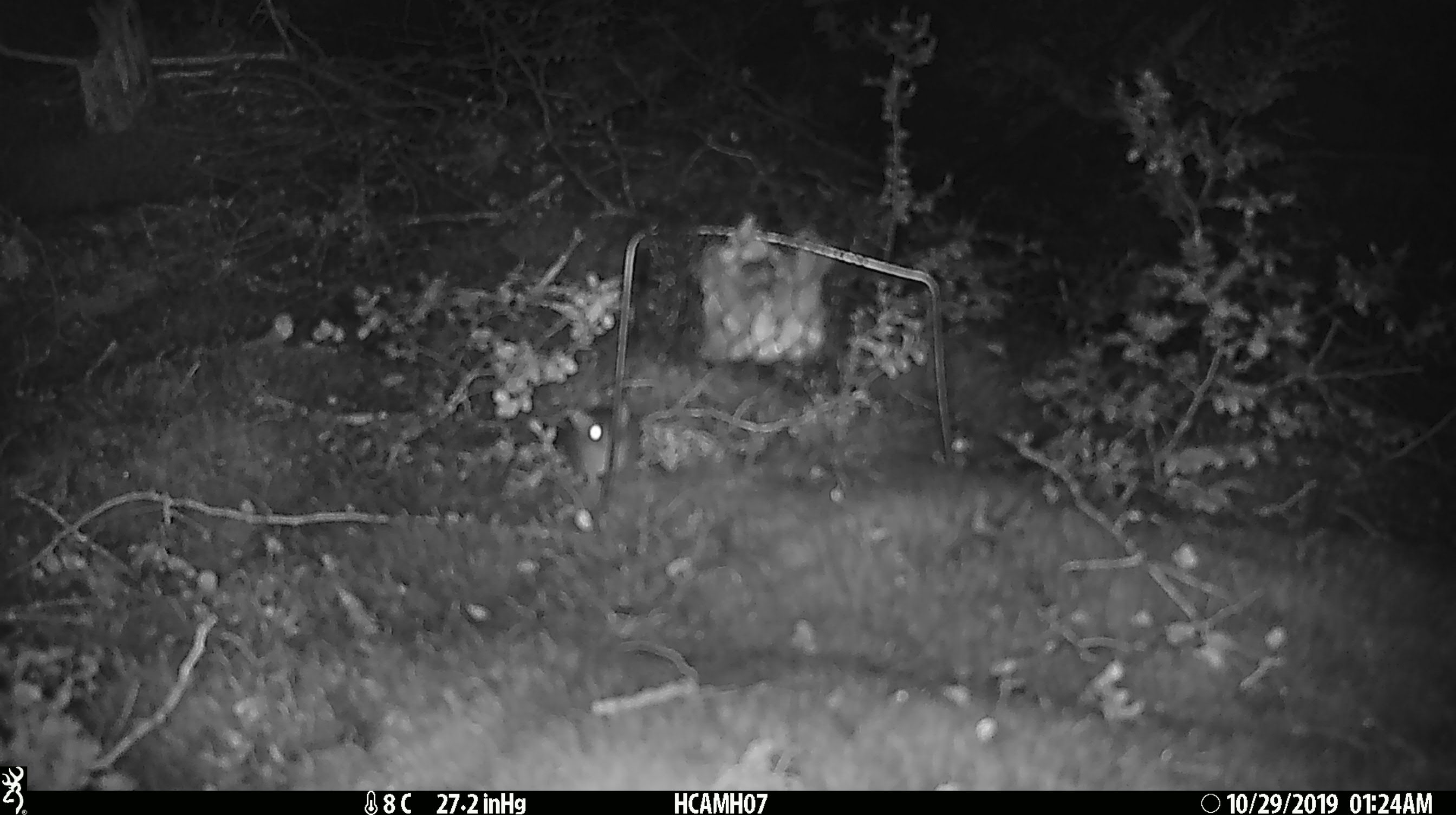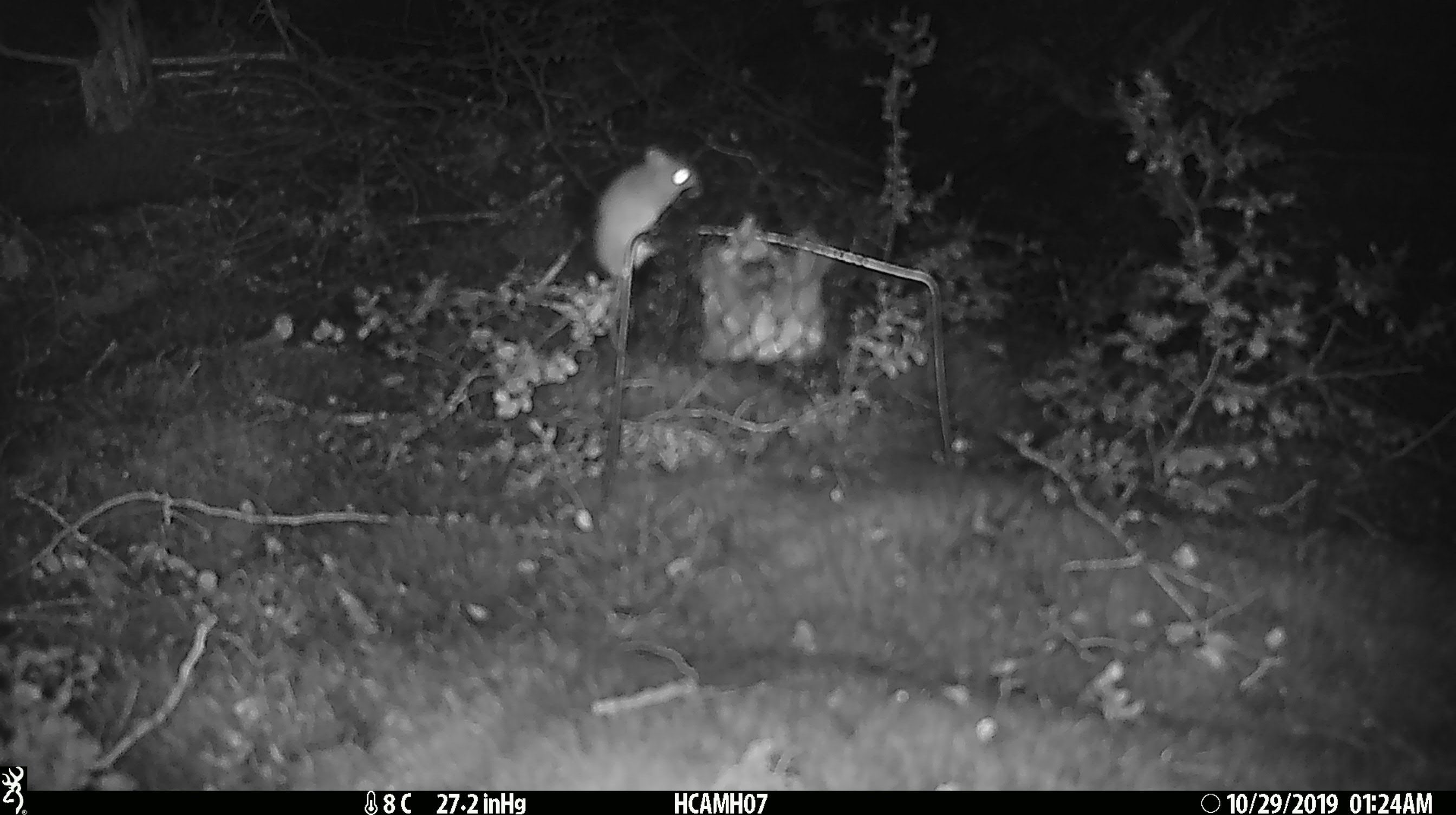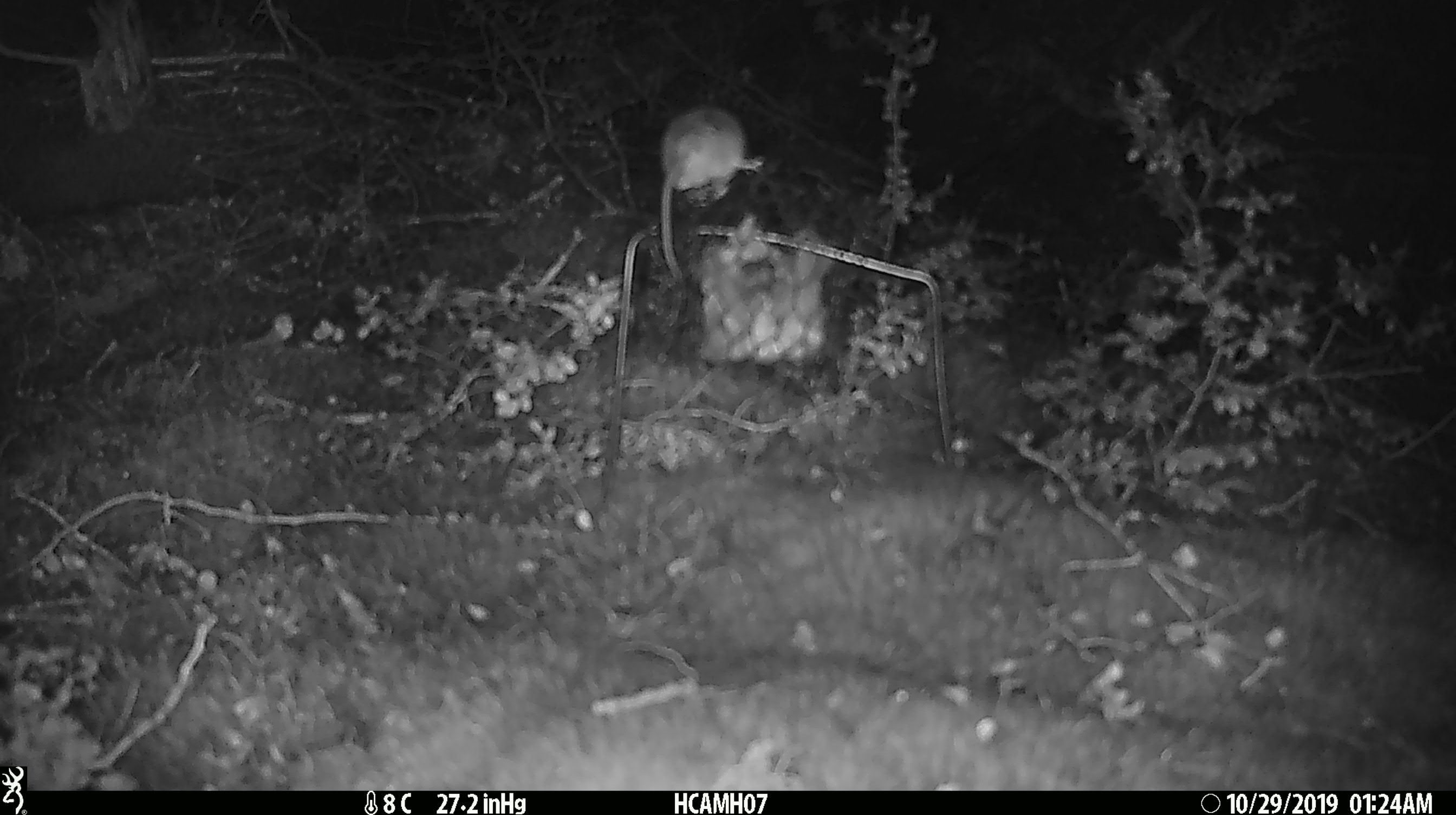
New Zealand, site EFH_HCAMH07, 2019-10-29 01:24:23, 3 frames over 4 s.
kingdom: Animalia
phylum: Chordata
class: Mammalia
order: Rodentia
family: Muridae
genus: Mus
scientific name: Mus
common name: mouse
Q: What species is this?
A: Mouse (Mus).